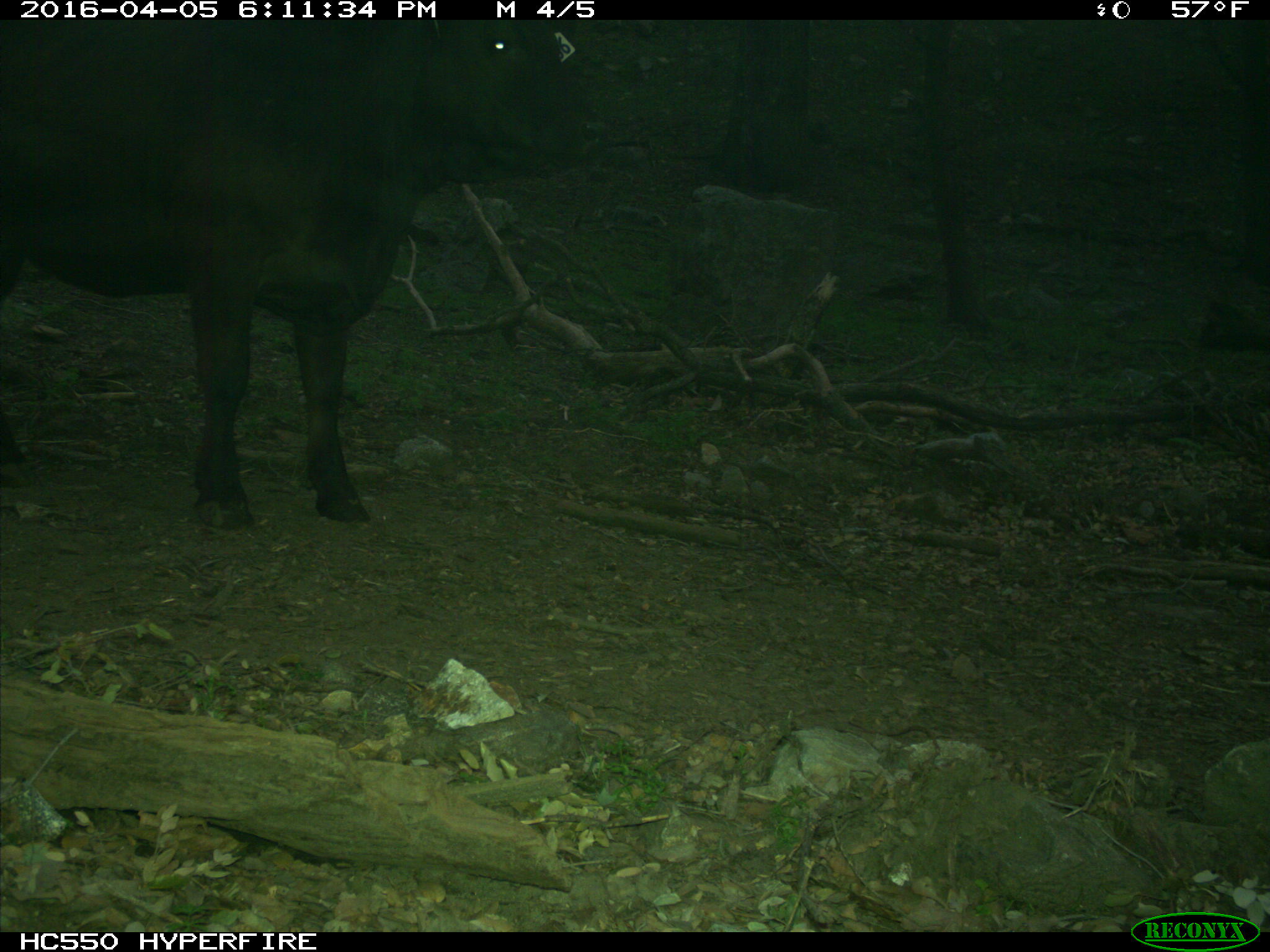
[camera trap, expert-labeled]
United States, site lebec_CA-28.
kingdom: Animalia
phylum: Chordata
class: Mammalia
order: Artiodactyla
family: Bovidae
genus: Bos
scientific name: Bos taurus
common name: domestic cow